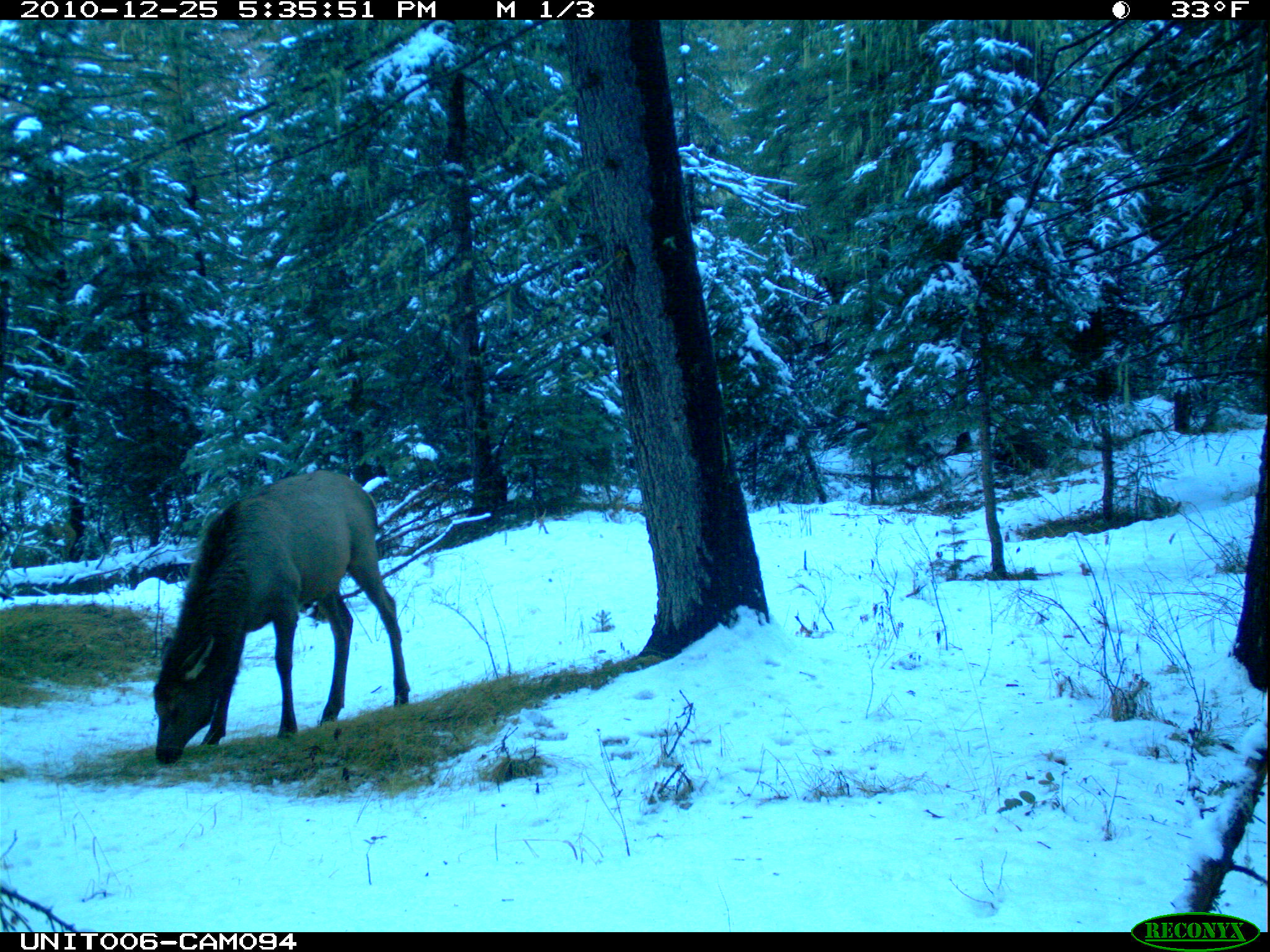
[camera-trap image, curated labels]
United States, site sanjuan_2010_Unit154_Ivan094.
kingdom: Animalia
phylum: Chordata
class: Mammalia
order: Artiodactyla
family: Cervidae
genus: Cervus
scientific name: Cervus elaphus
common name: red deer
Cervus elaphus (red deer).